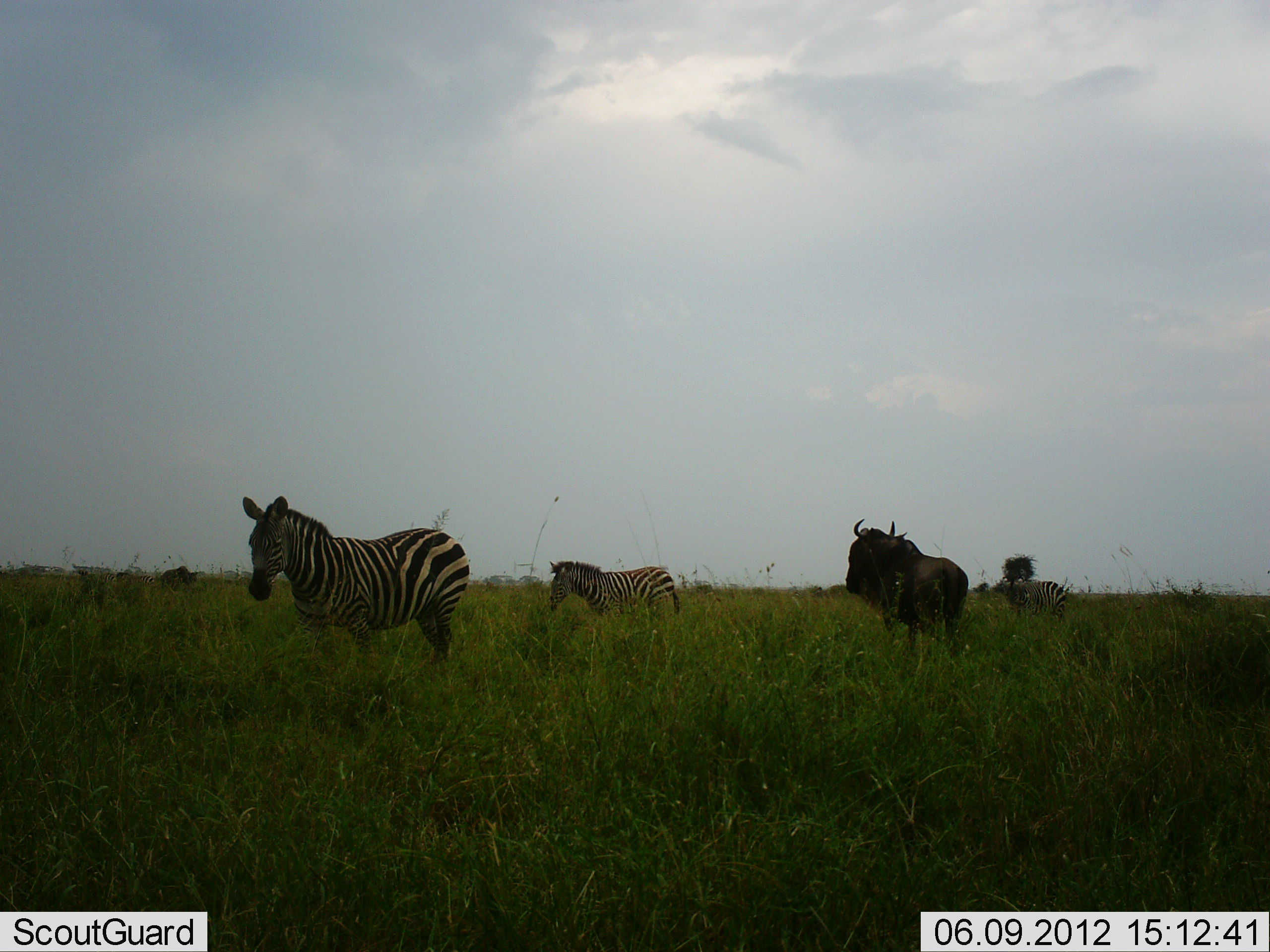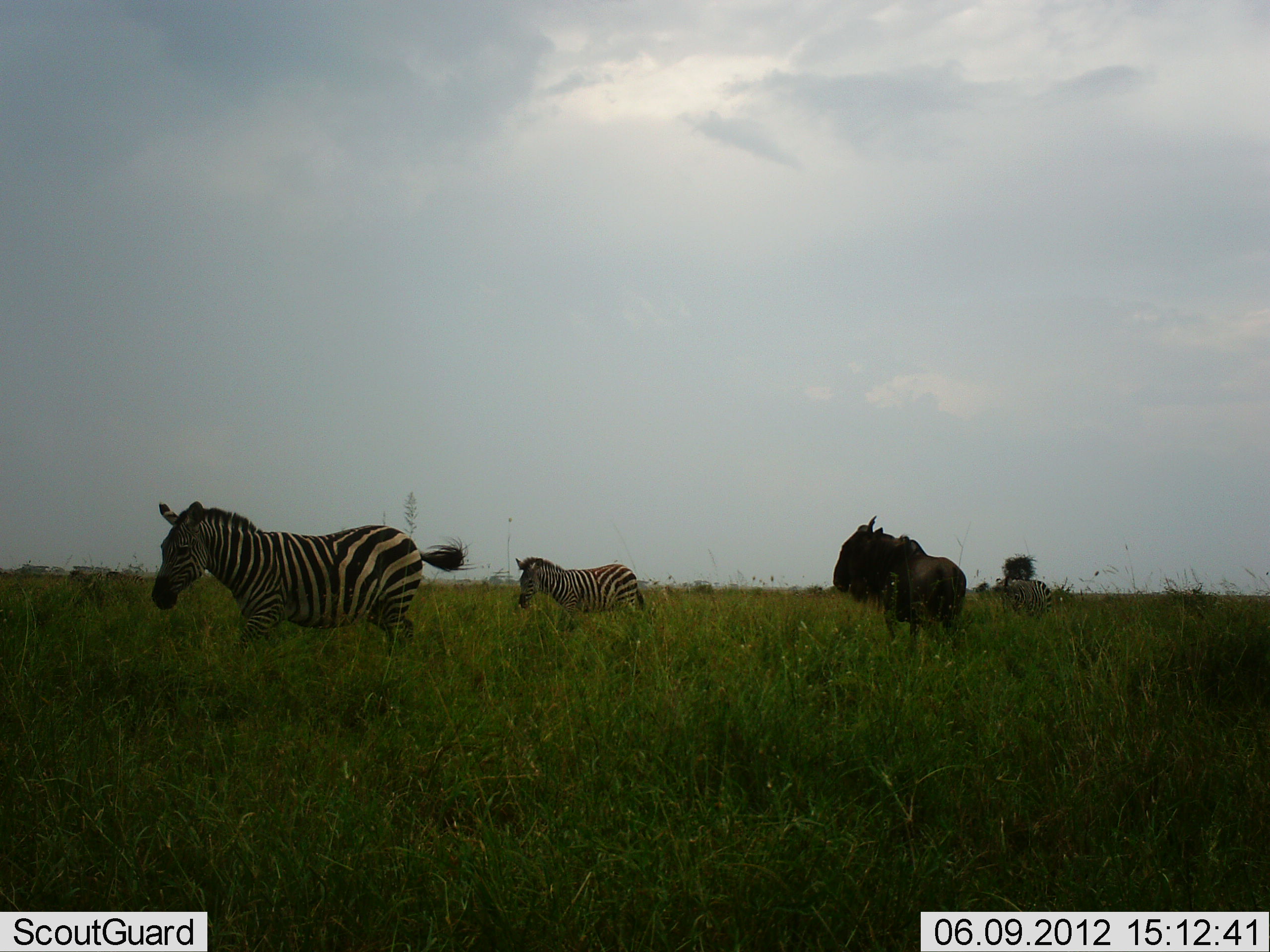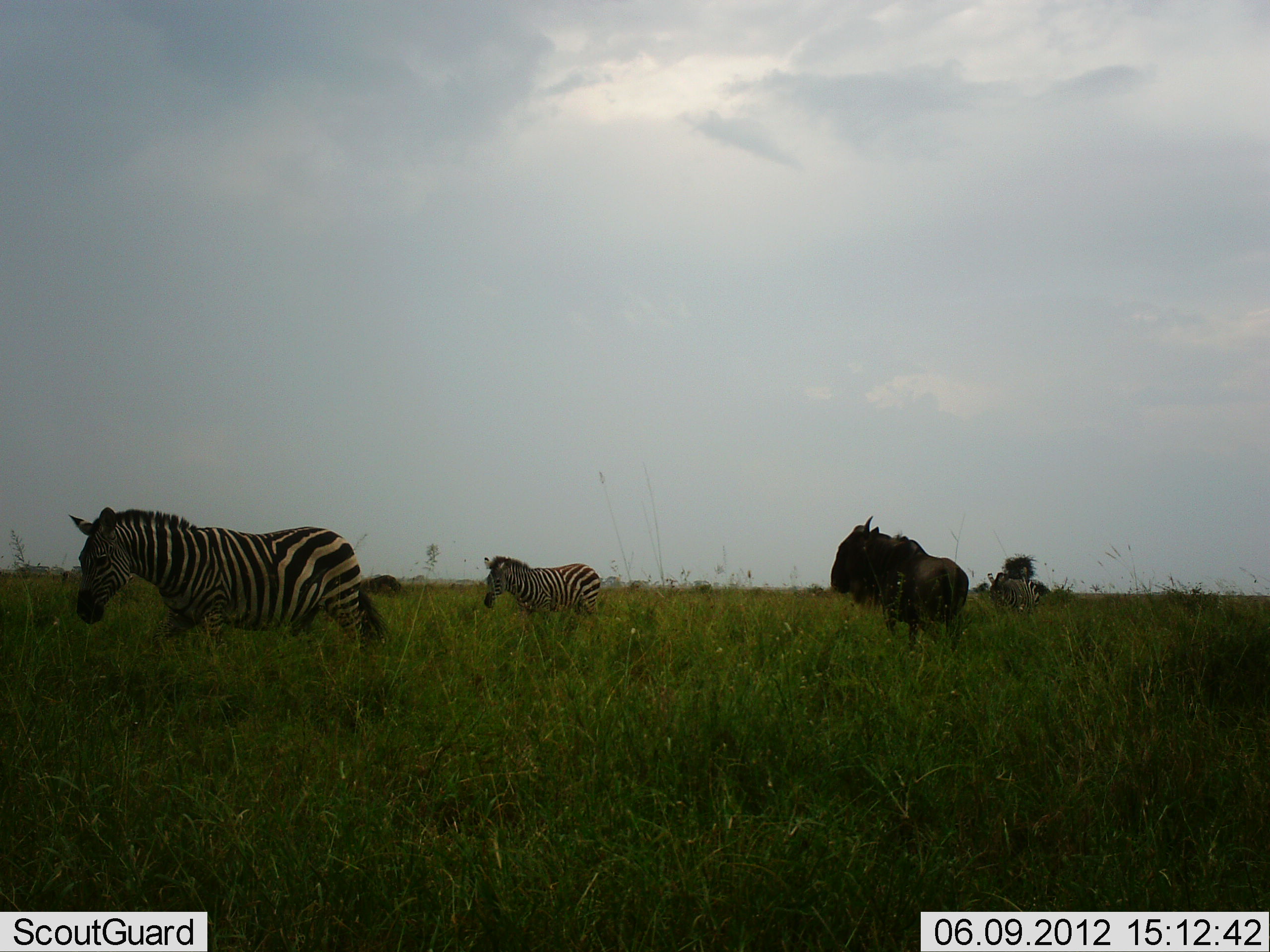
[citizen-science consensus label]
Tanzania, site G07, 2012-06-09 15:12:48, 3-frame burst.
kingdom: Animalia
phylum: Chordata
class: Mammalia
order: Artiodactyla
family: Bovidae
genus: Connochaetes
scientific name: Connochaetes taurinus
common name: blue wildebeest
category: wildebeest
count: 1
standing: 60%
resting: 0%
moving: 50%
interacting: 0%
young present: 0%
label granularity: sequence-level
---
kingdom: Animalia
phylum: Chordata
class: Mammalia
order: Perissodactyla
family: Equidae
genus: Equus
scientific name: Equus quagga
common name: plains zebra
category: zebra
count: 3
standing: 9%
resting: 0%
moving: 91%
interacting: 0%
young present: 0%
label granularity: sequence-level